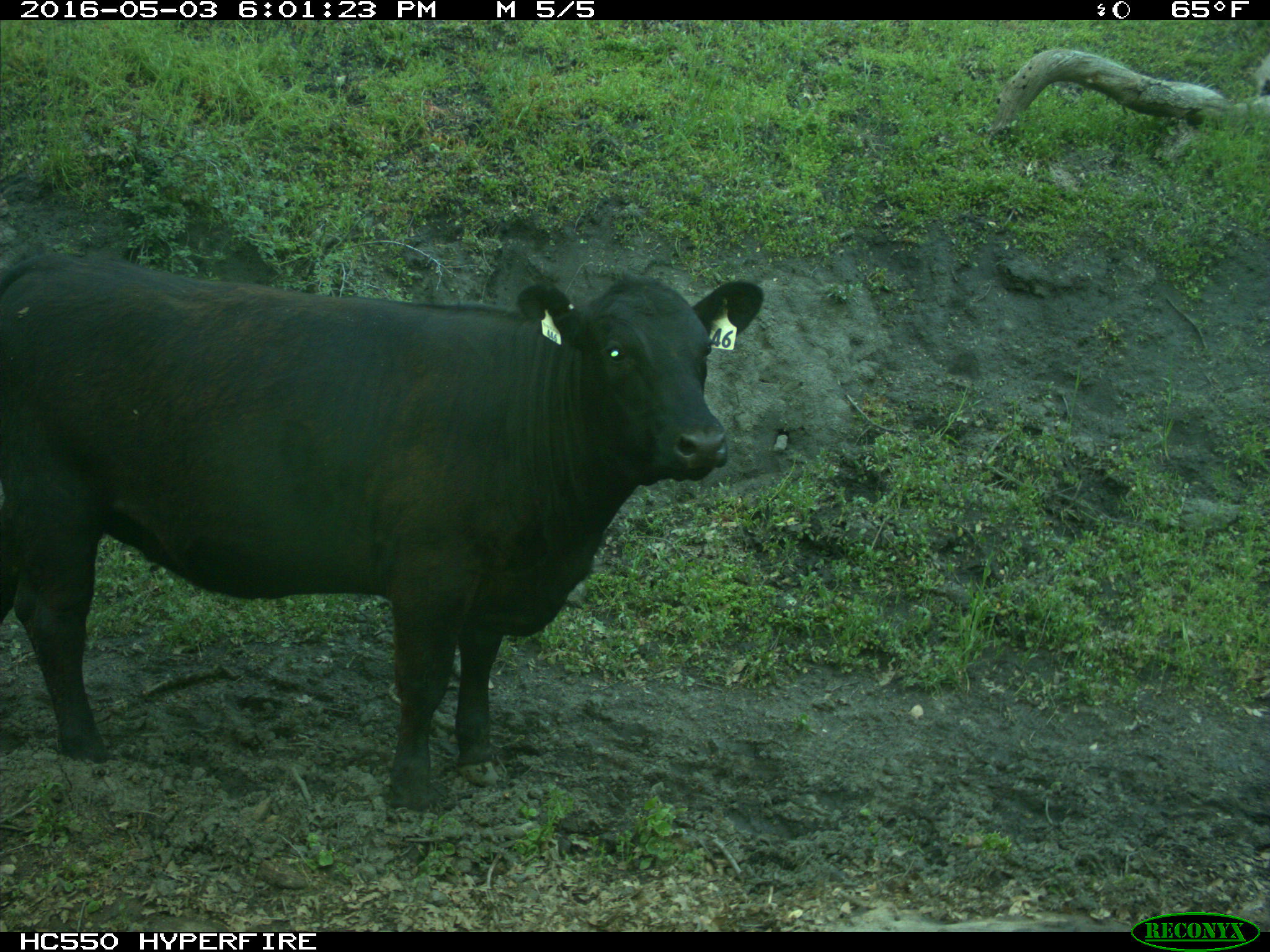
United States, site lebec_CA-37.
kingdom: Animalia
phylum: Chordata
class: Mammalia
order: Artiodactyla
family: Bovidae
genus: Bos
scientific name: Bos taurus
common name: domestic cow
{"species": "Bos taurus (domestic cow)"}